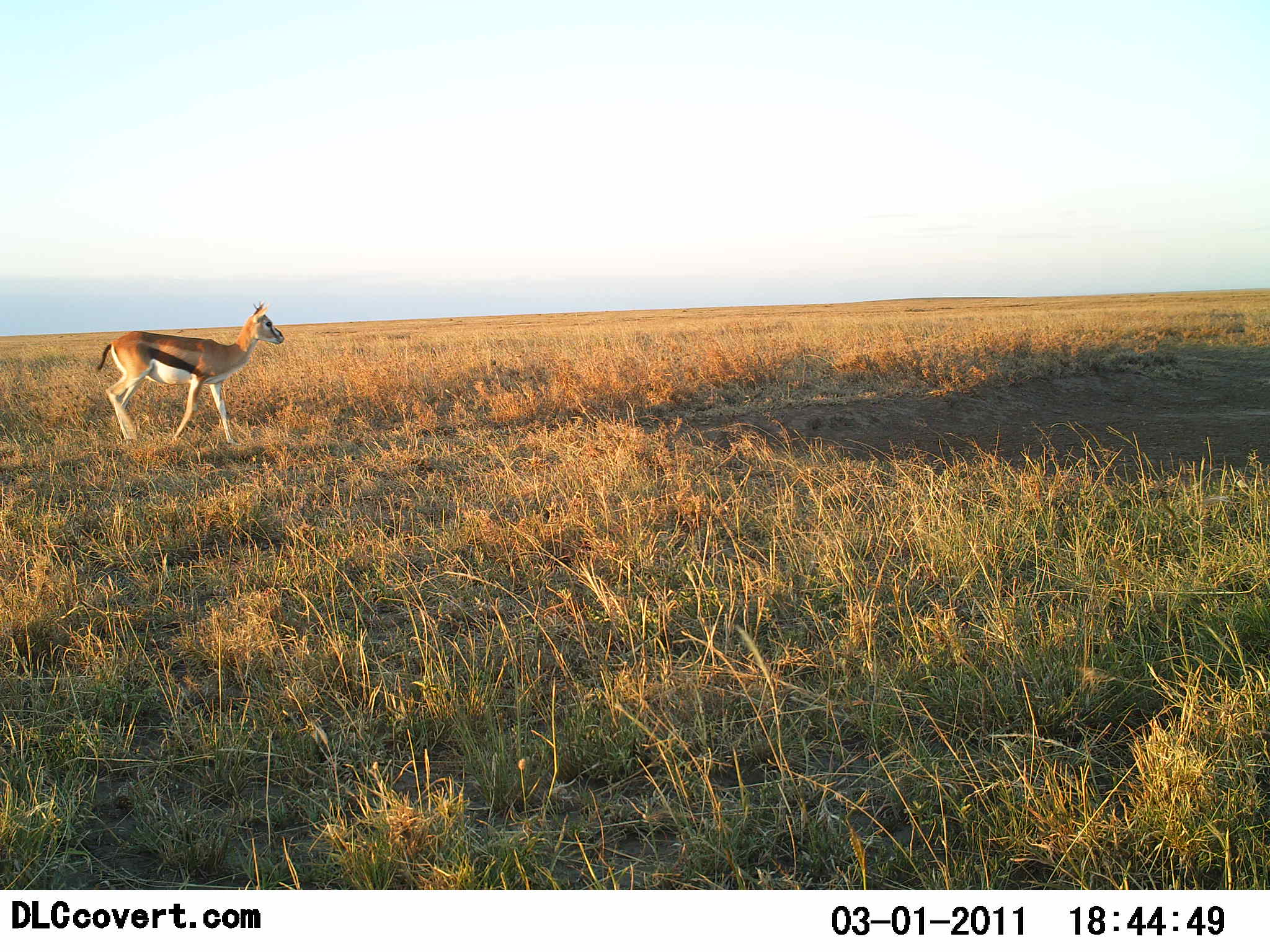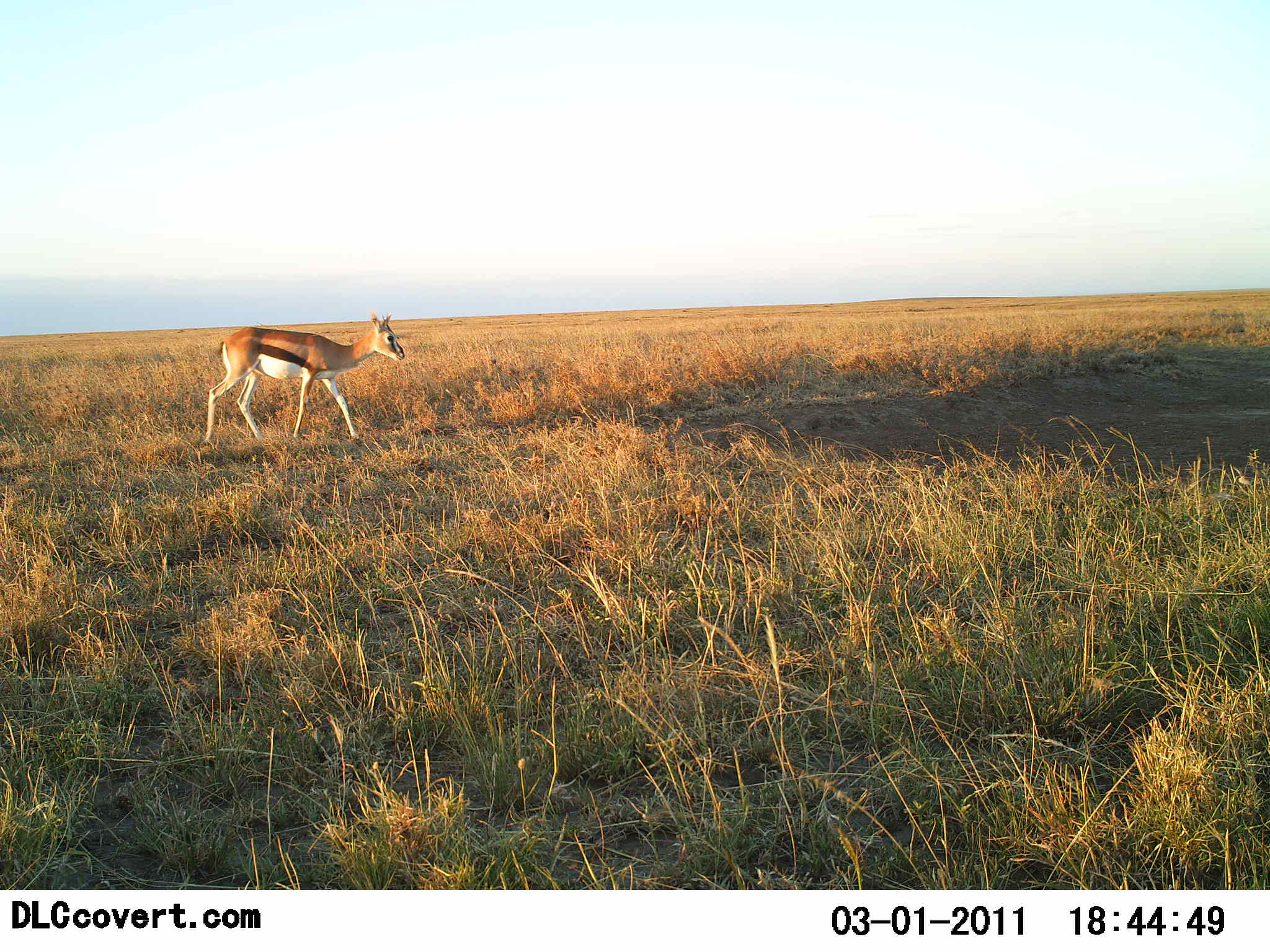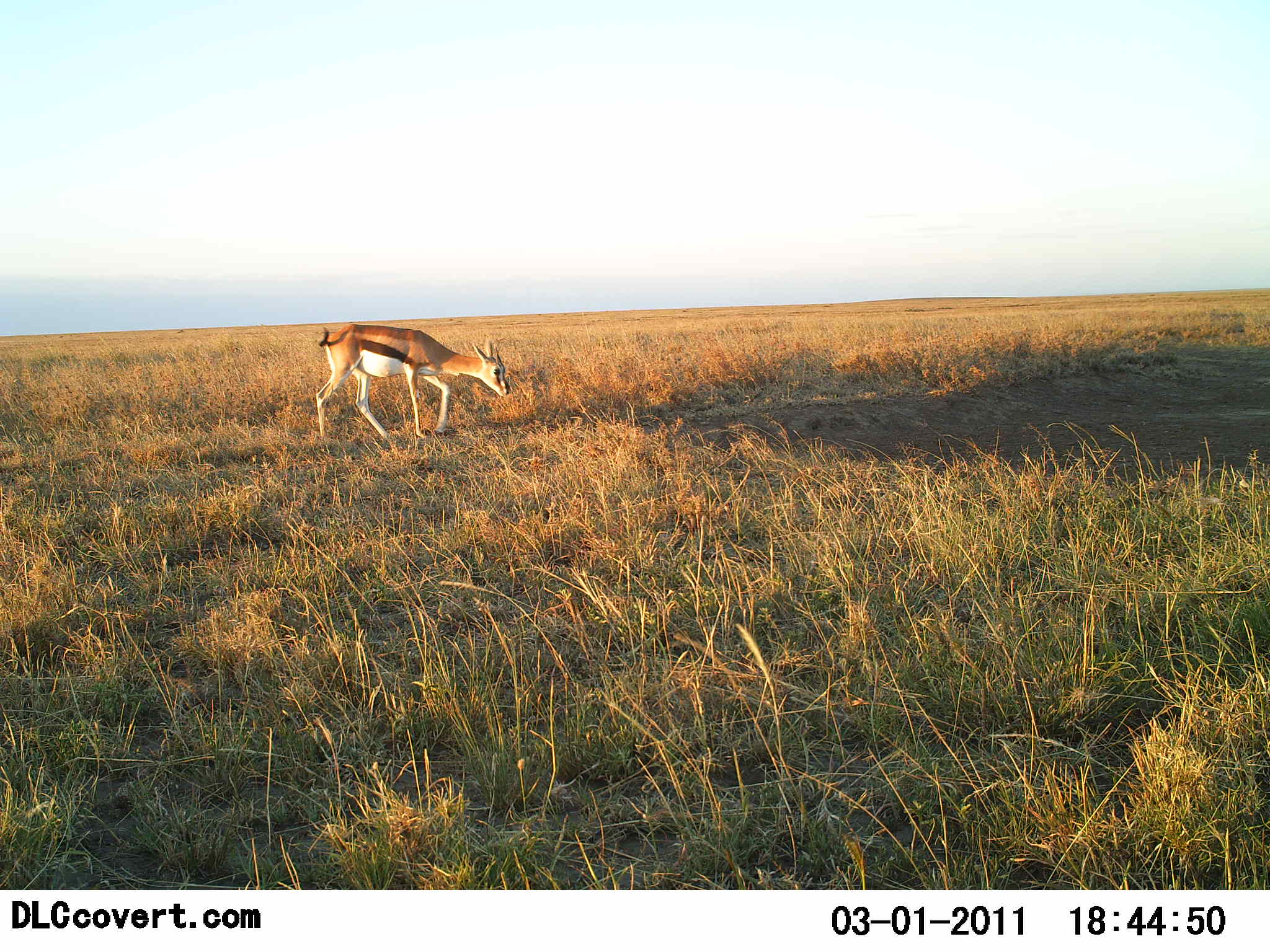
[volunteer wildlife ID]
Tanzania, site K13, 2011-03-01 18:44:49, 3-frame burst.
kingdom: Animalia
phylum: Chordata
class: Mammalia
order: Artiodactyla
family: Bovidae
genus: Eudorcas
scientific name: Eudorcas thomsonii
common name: thomson's gazelle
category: gazellethomsons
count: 1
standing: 7%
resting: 0%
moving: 93%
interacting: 0%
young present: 0%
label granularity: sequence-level